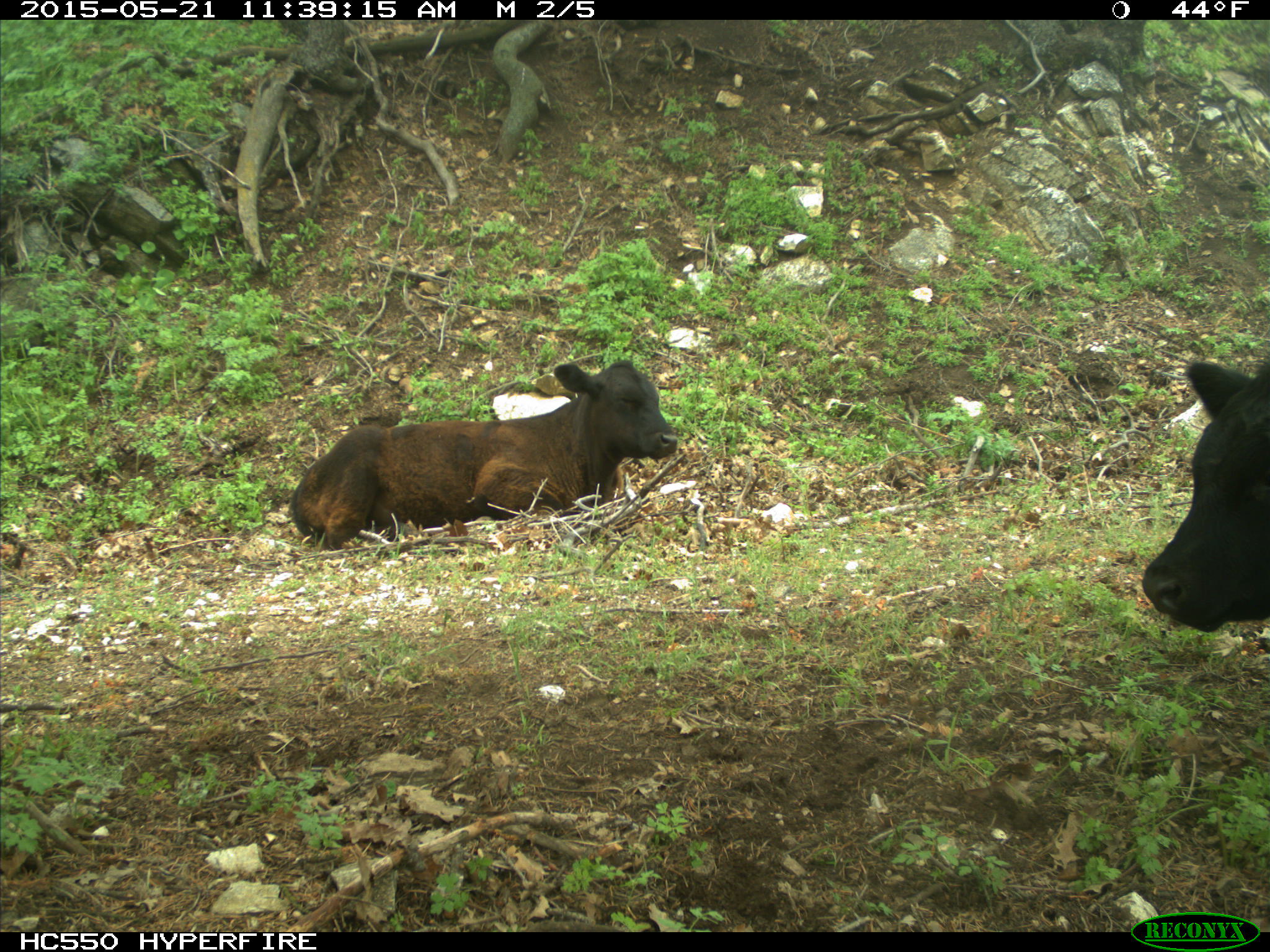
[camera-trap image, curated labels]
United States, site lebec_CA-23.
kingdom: Animalia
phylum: Chordata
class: Mammalia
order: Artiodactyla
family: Bovidae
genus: Bos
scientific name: Bos taurus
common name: domestic cow